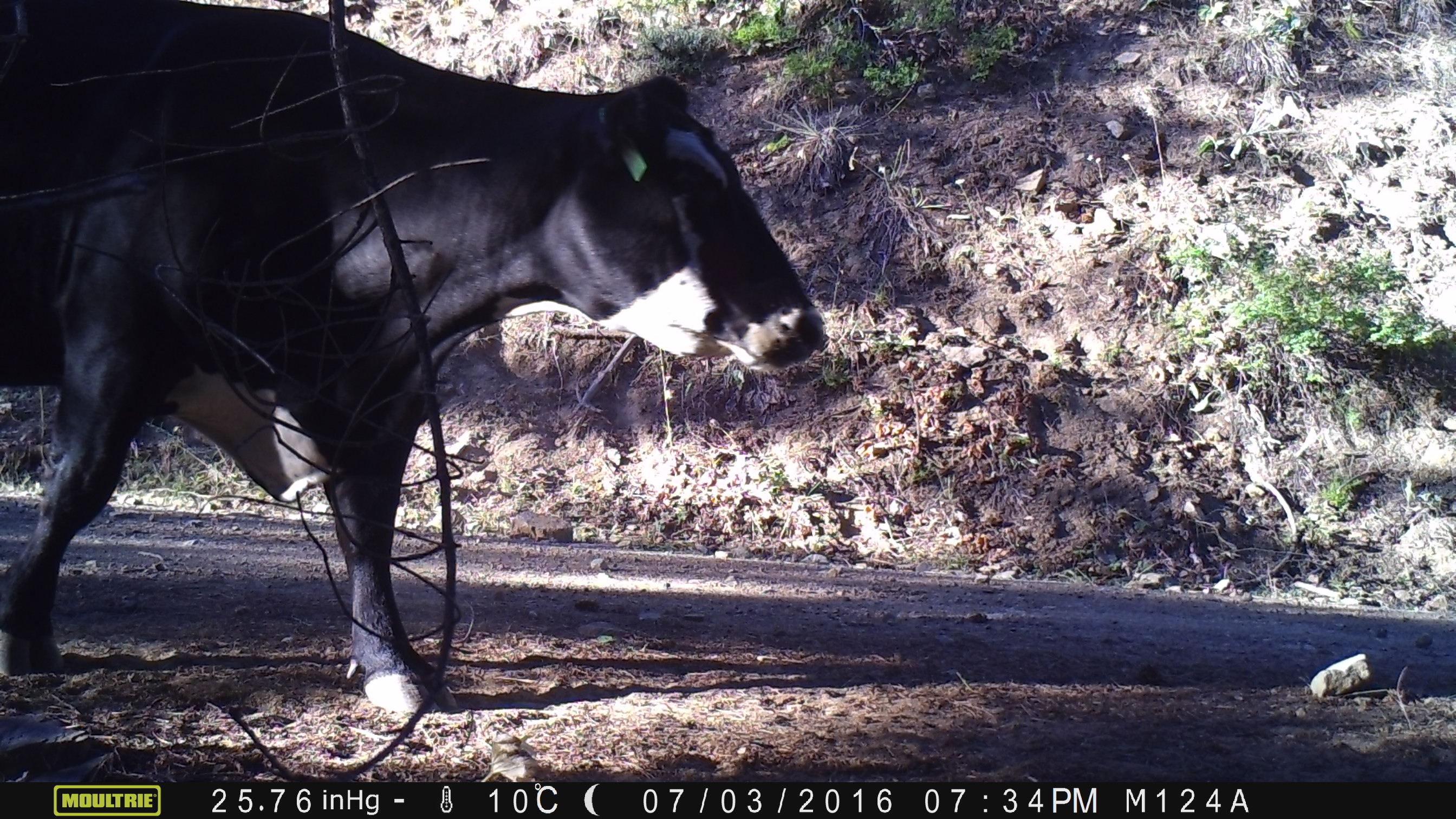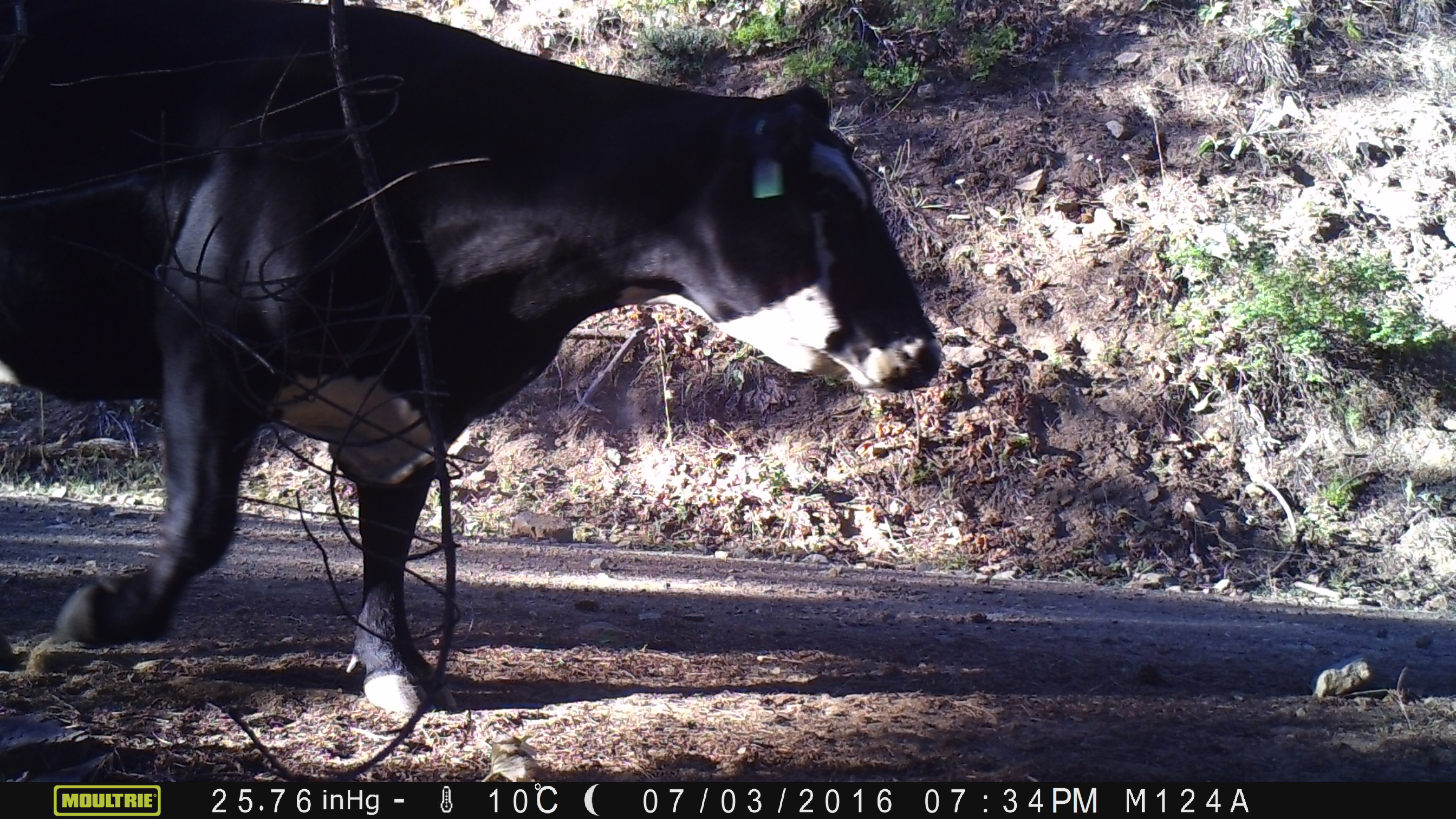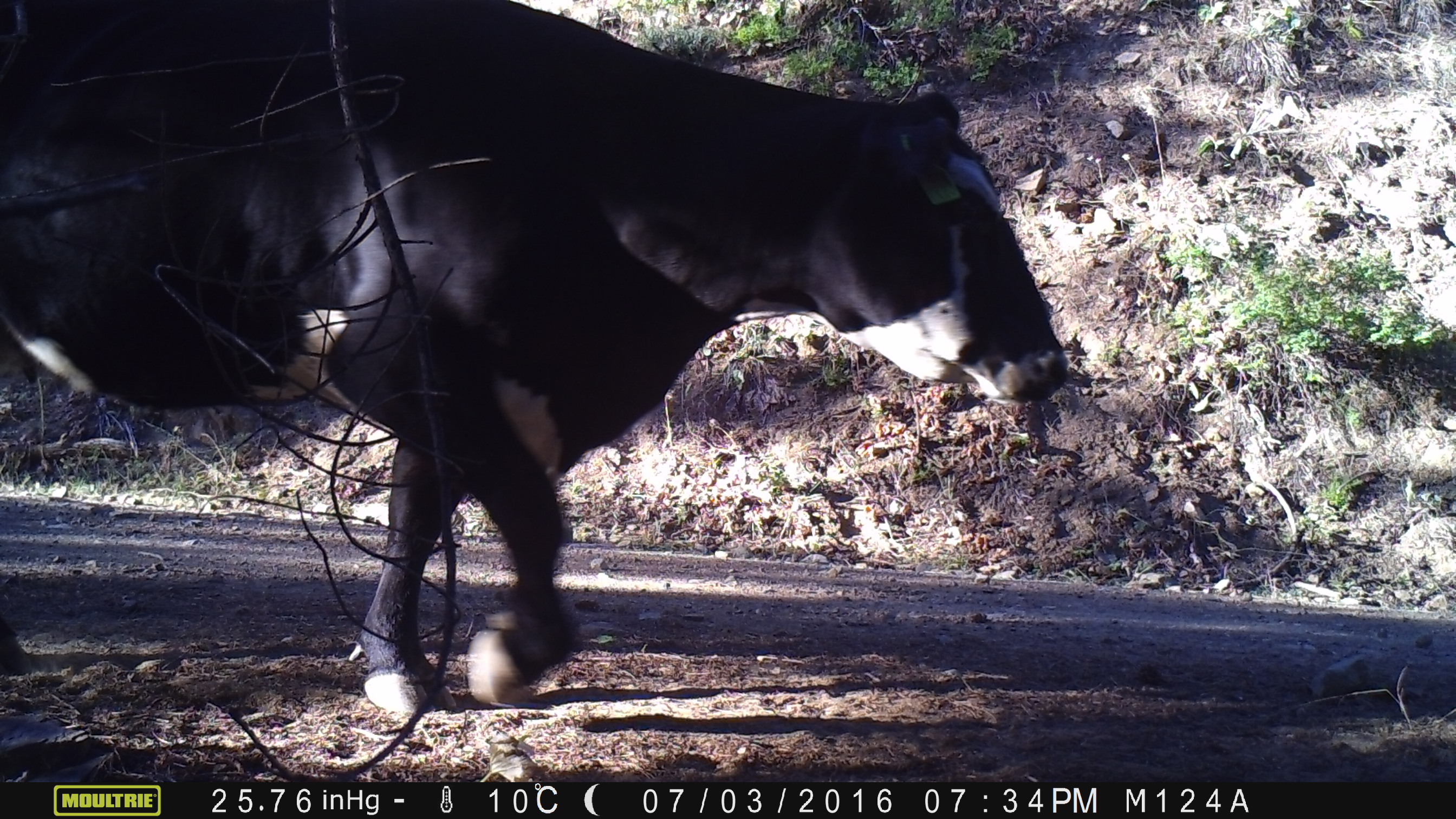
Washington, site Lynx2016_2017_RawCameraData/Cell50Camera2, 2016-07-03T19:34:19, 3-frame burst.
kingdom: Animalia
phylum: Chordata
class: Mammalia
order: Artiodactyla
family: Bovidae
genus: Bos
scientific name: Bos taurus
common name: domestic cattle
Domestic cattle (Bos taurus). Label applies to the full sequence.